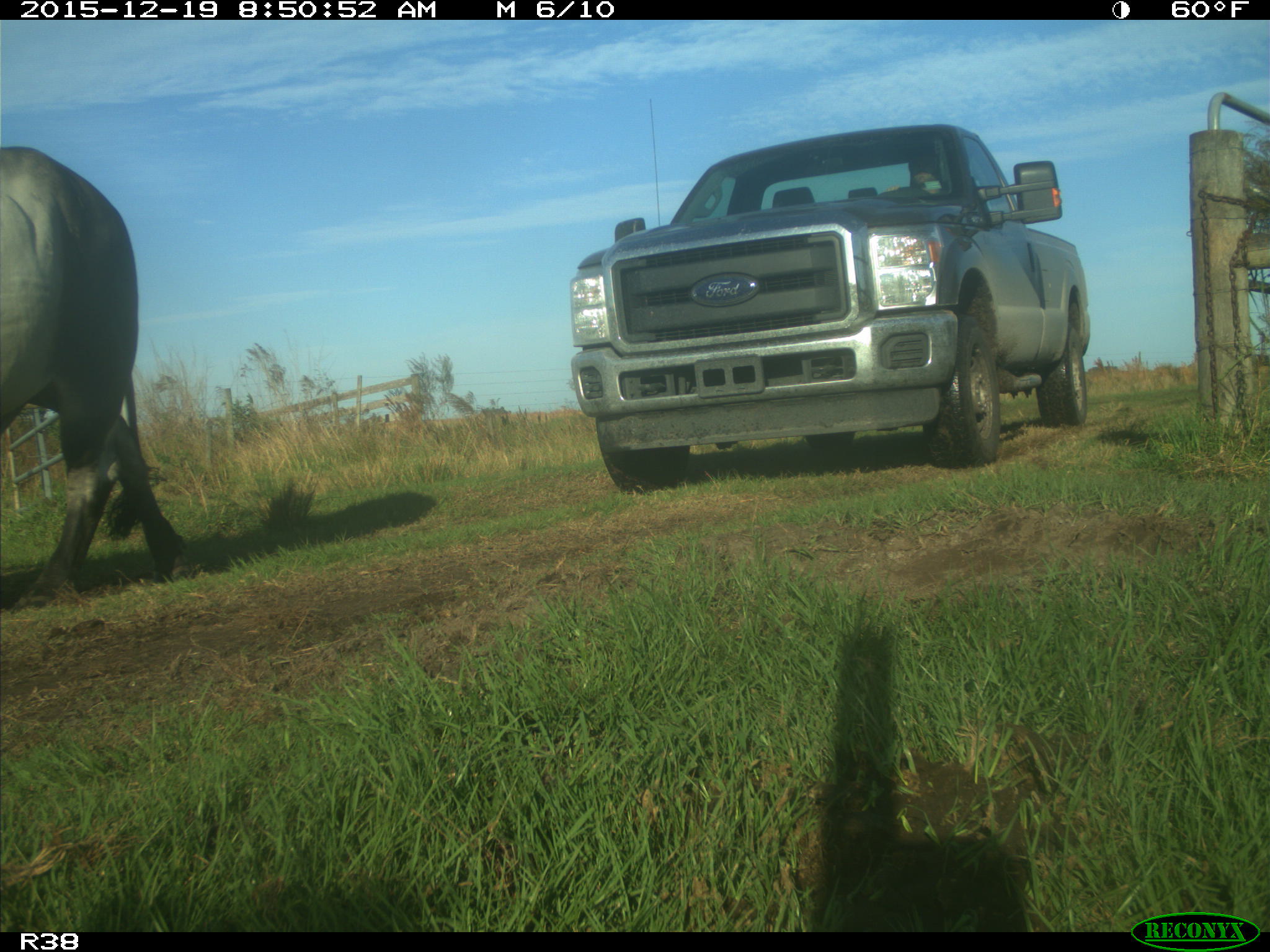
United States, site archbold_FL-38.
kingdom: Animalia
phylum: Chordata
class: Mammalia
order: Artiodactyla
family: Bovidae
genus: Bos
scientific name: Bos taurus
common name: domestic cow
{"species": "Bos taurus (domestic cow)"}